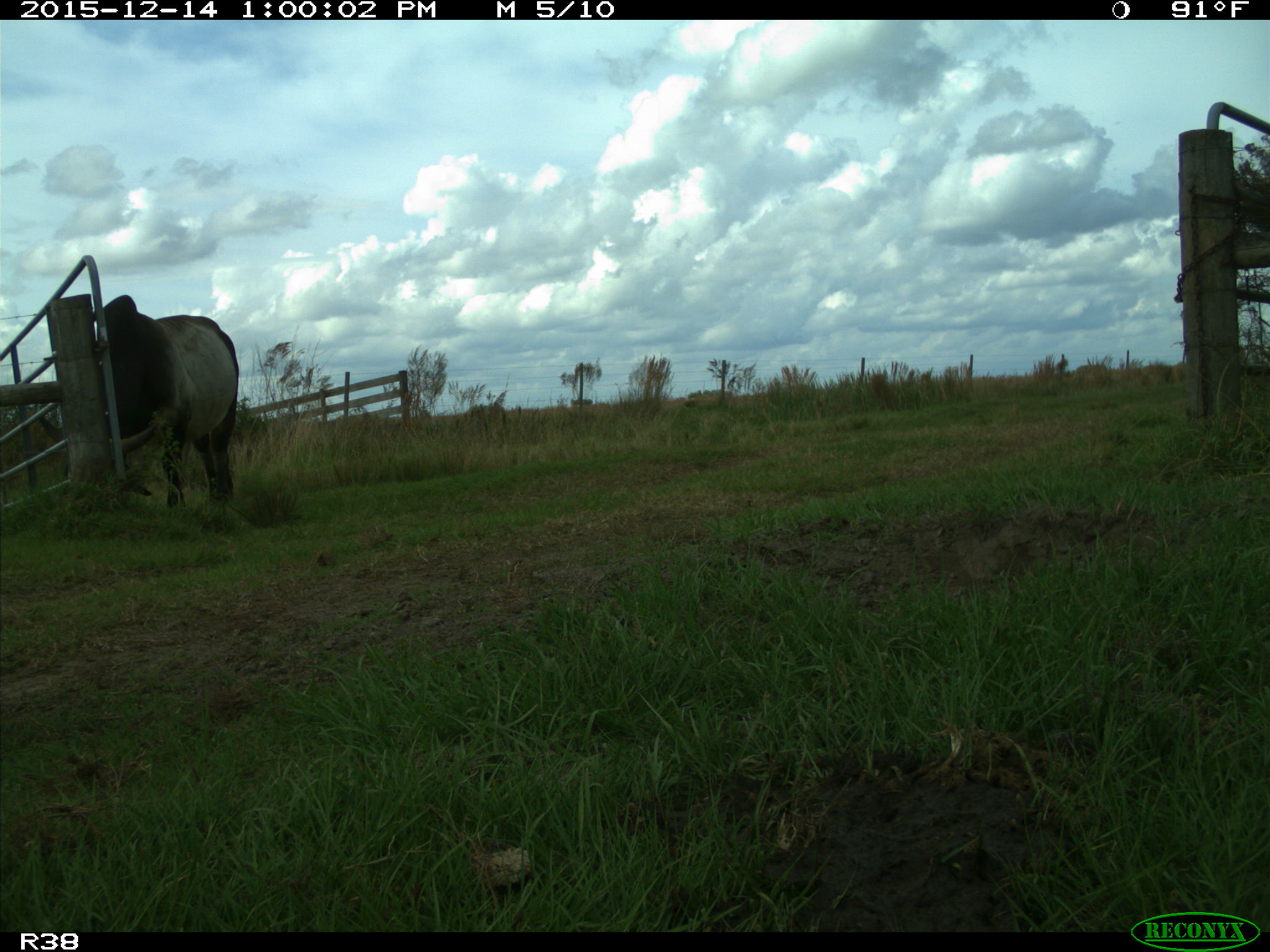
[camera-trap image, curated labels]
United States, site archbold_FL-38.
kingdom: Animalia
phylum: Chordata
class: Mammalia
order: Artiodactyla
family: Bovidae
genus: Bos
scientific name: Bos taurus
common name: domestic cow